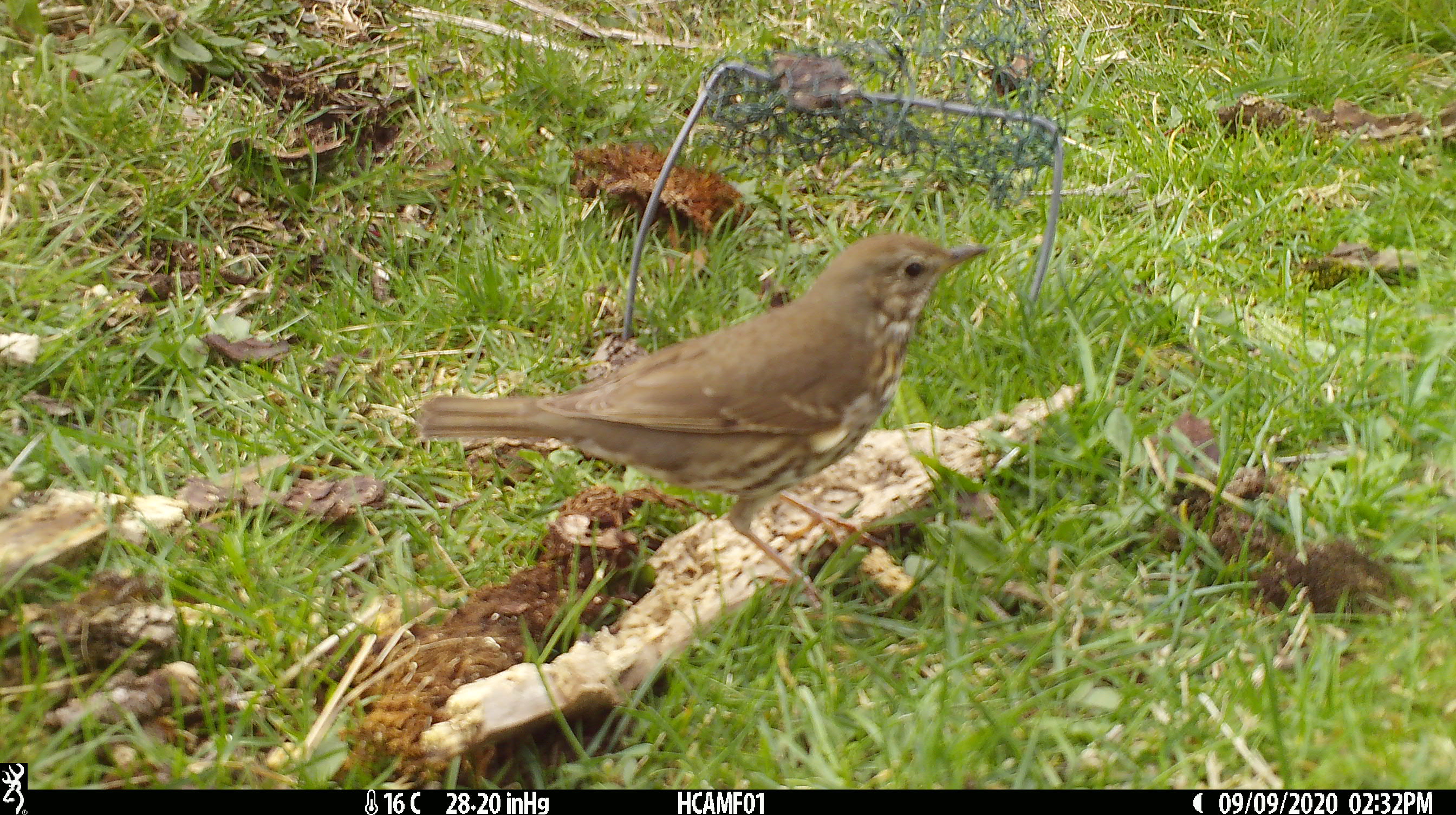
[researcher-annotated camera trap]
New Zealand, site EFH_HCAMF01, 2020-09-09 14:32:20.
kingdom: Animalia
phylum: Chordata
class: Aves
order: Passeriformes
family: Turdidae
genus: Turdus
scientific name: Turdus philomelos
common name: song thrush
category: thrush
Thrush (song thrush) (Turdus philomelos).